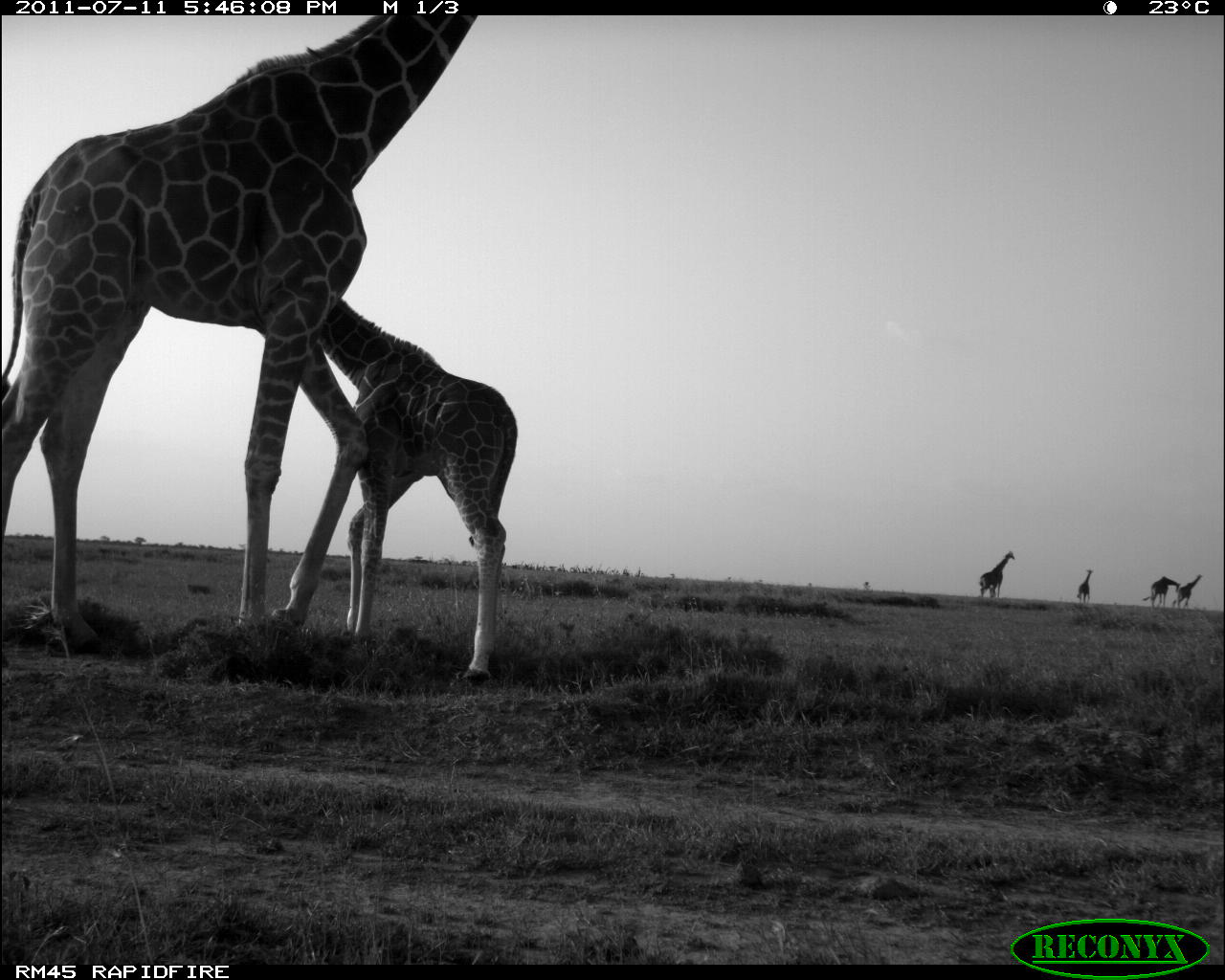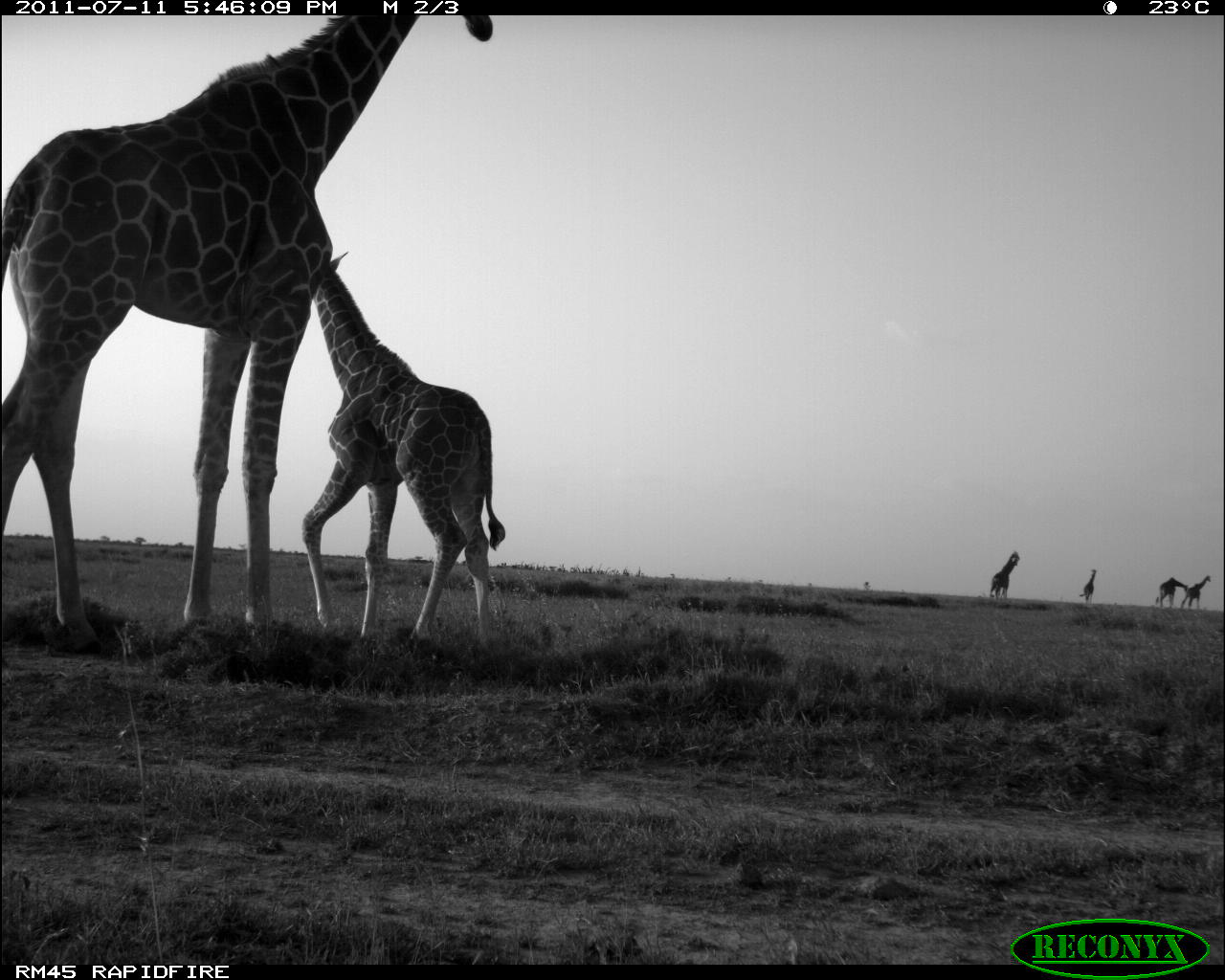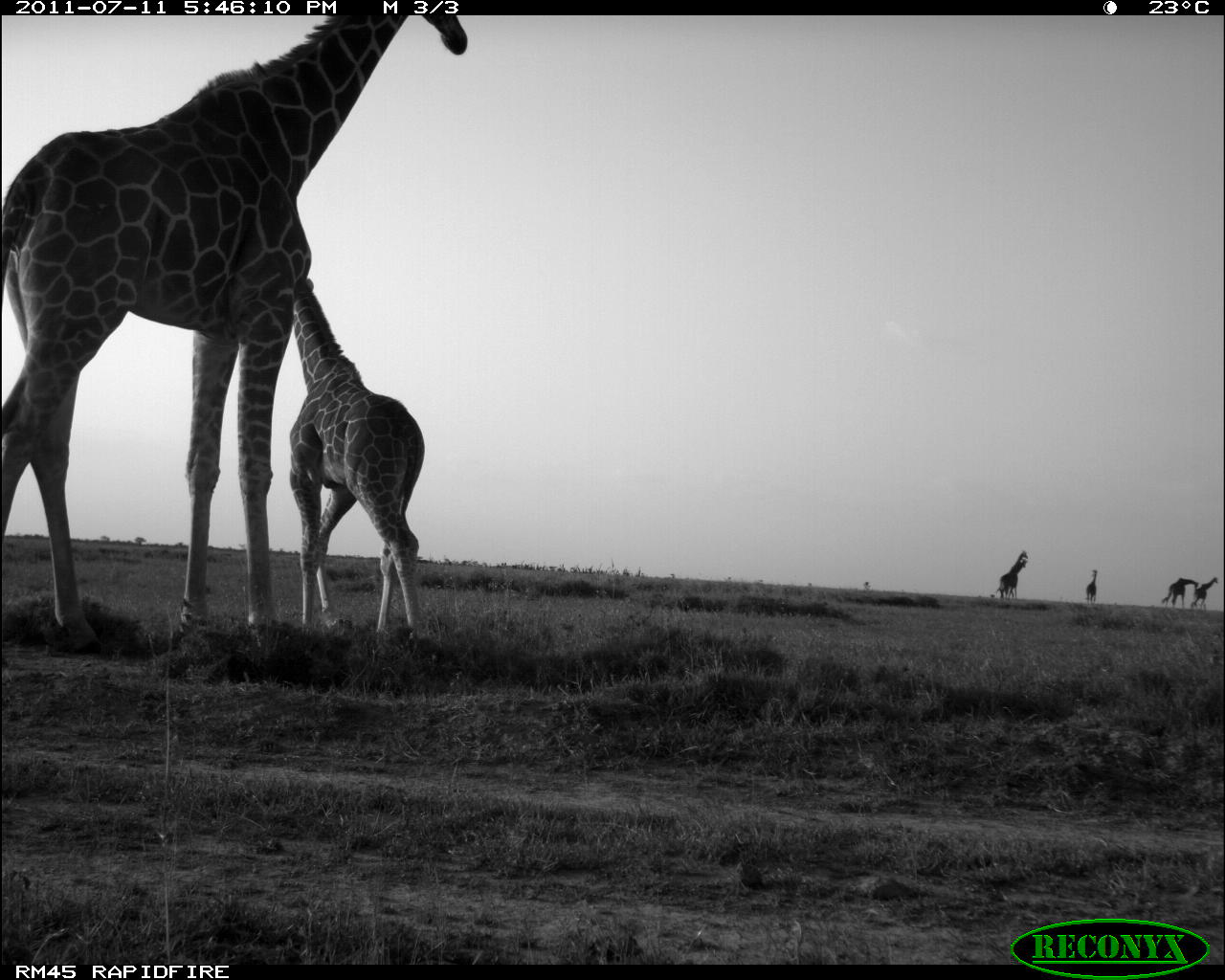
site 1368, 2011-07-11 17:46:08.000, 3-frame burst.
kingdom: Animalia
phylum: Chordata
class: Mammalia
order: Artiodactyla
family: Giraffidae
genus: Giraffa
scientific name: Giraffa camelopardalis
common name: giraffe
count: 6